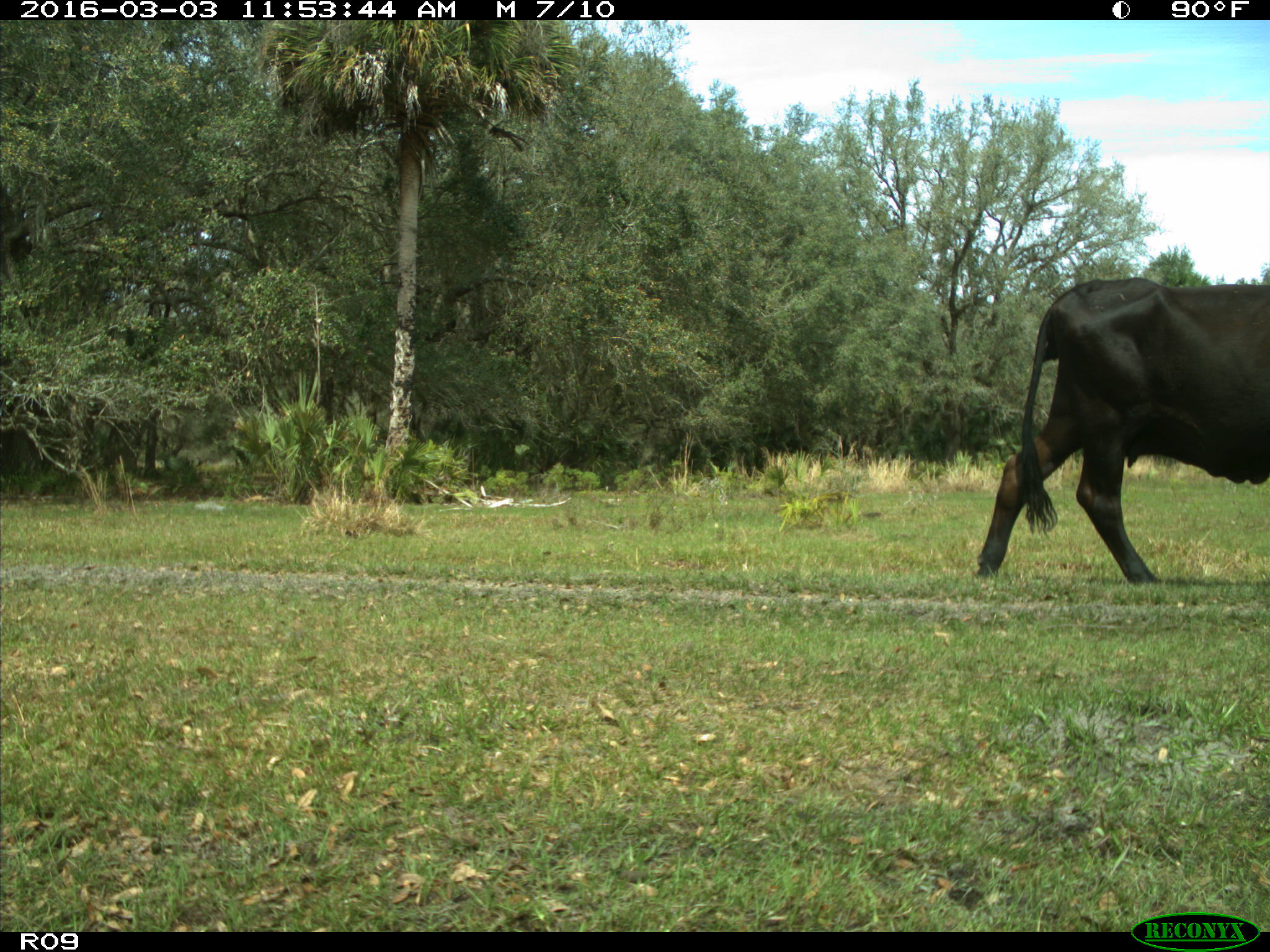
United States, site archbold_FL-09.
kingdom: Animalia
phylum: Chordata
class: Mammalia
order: Artiodactyla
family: Bovidae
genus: Bos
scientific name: Bos taurus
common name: domestic cow